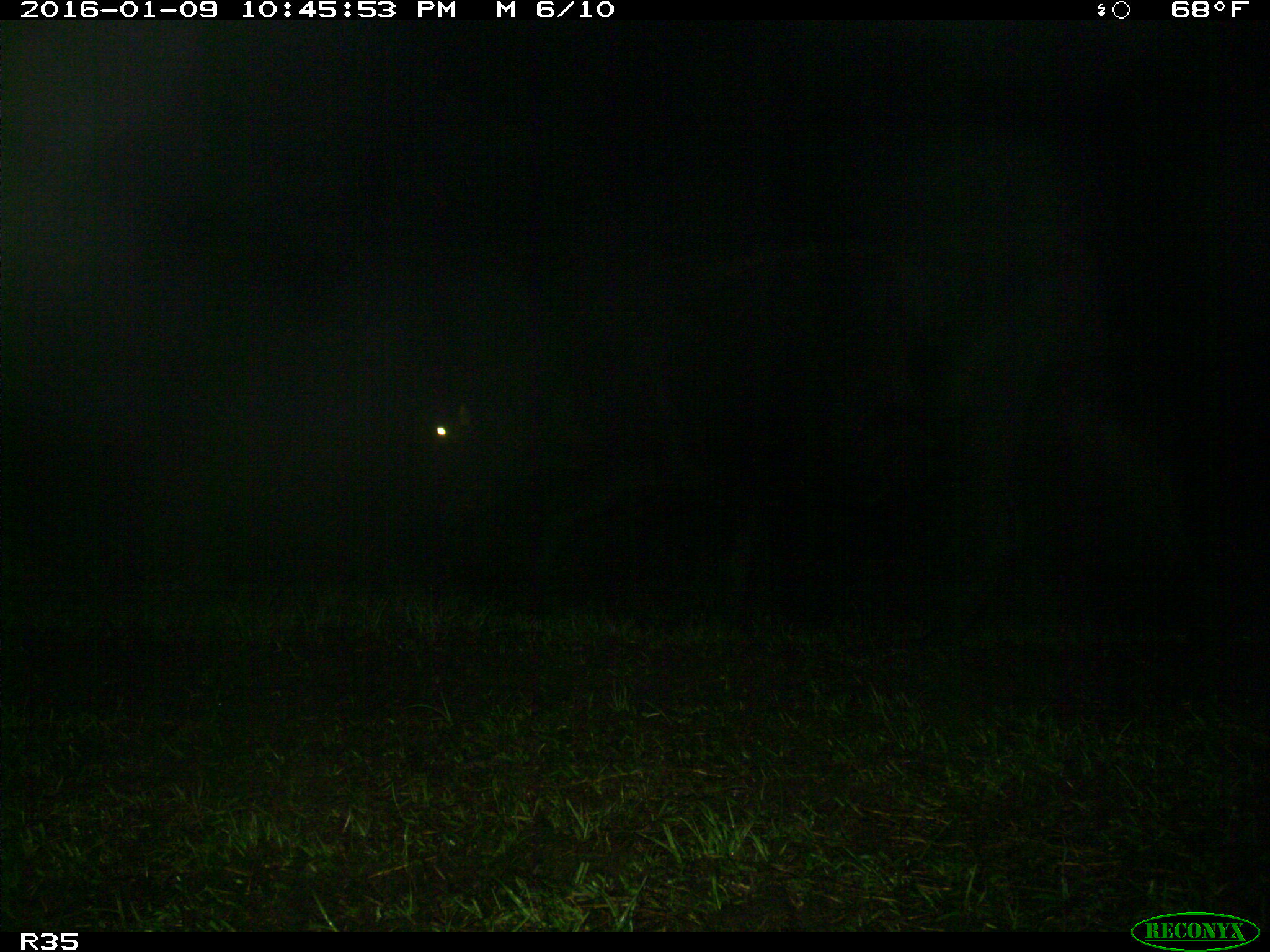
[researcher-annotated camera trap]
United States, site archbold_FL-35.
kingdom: Animalia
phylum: Chordata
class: Mammalia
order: Artiodactyla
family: Bovidae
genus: Bos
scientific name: Bos taurus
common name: domestic cow